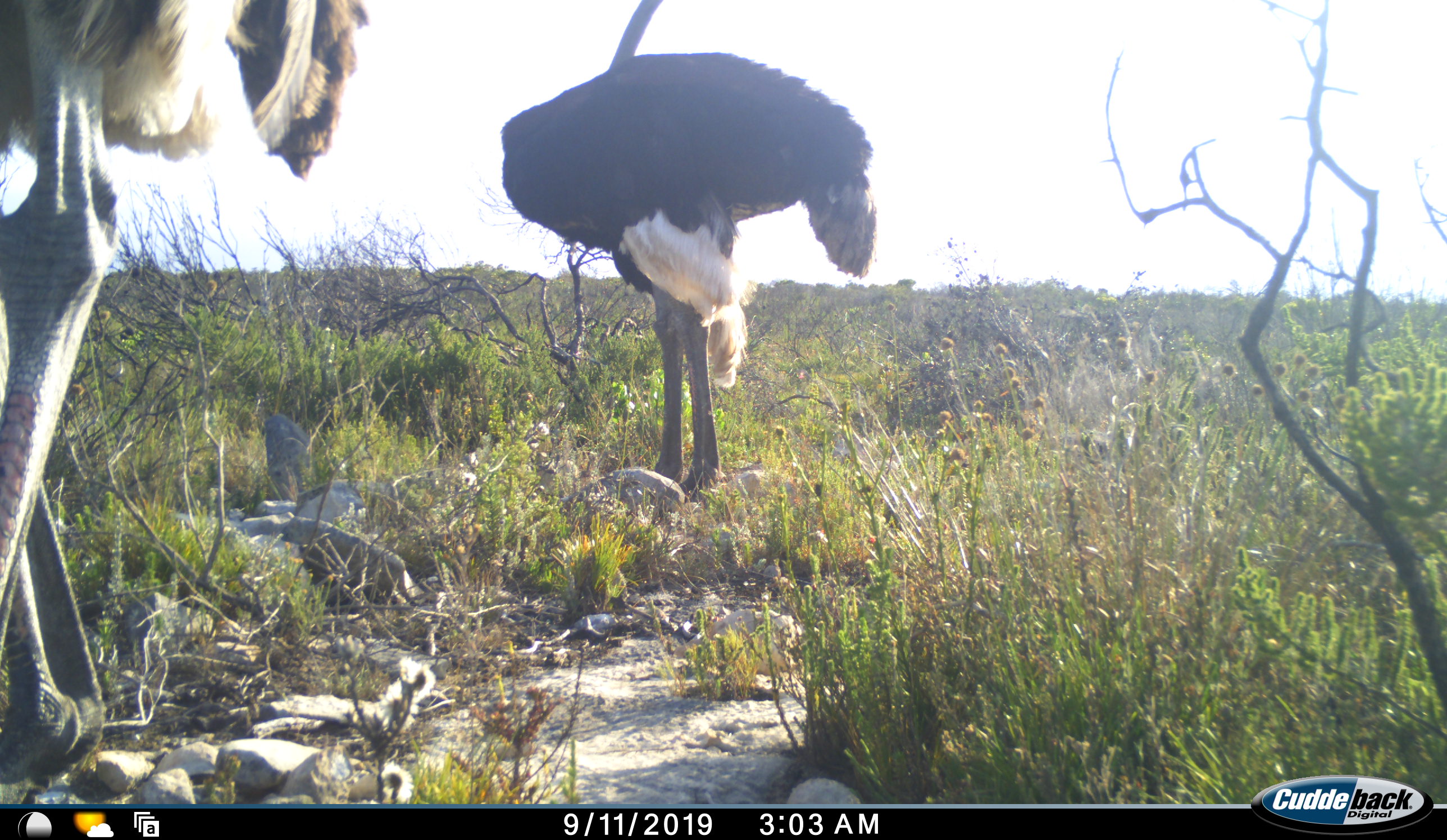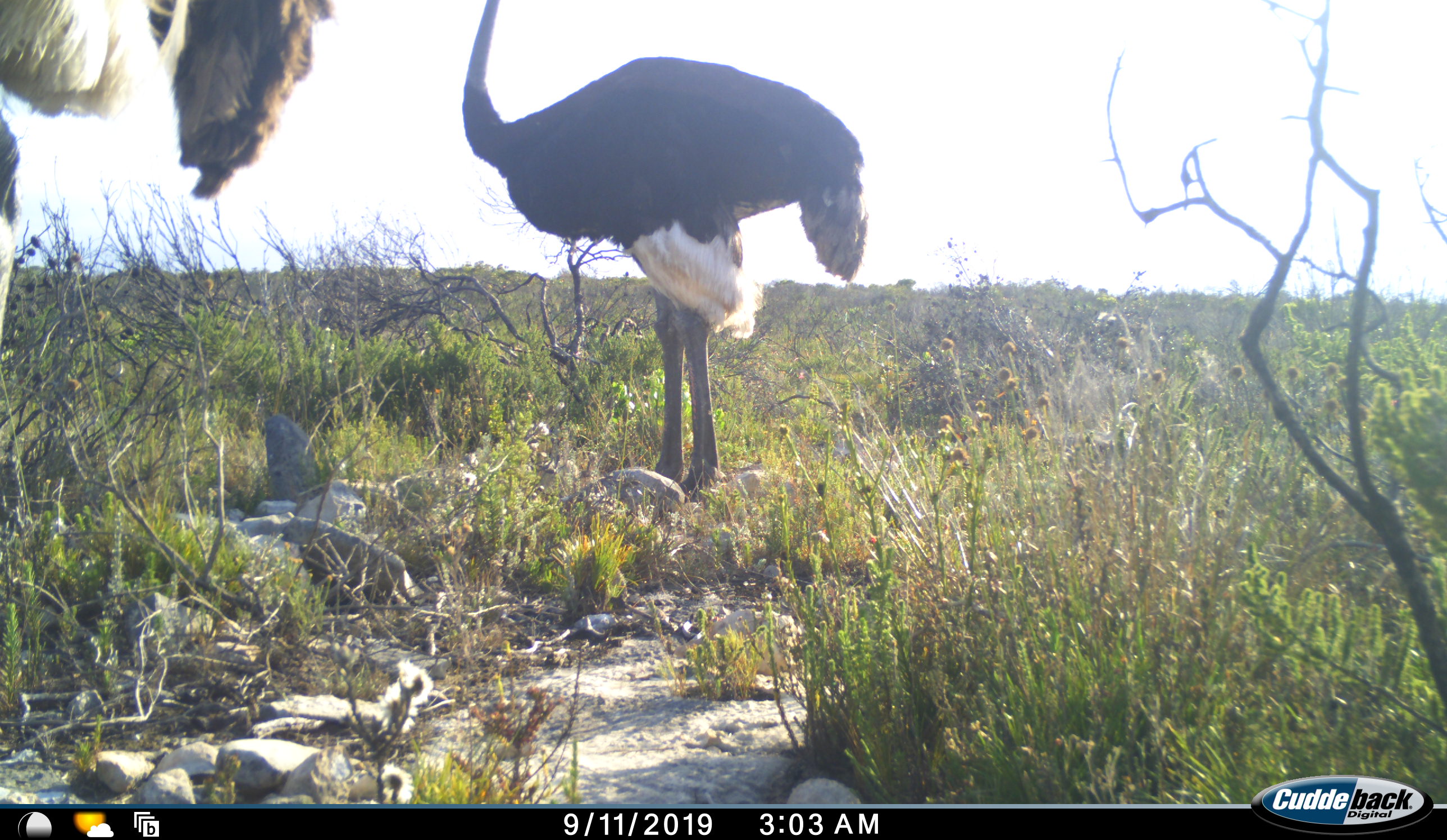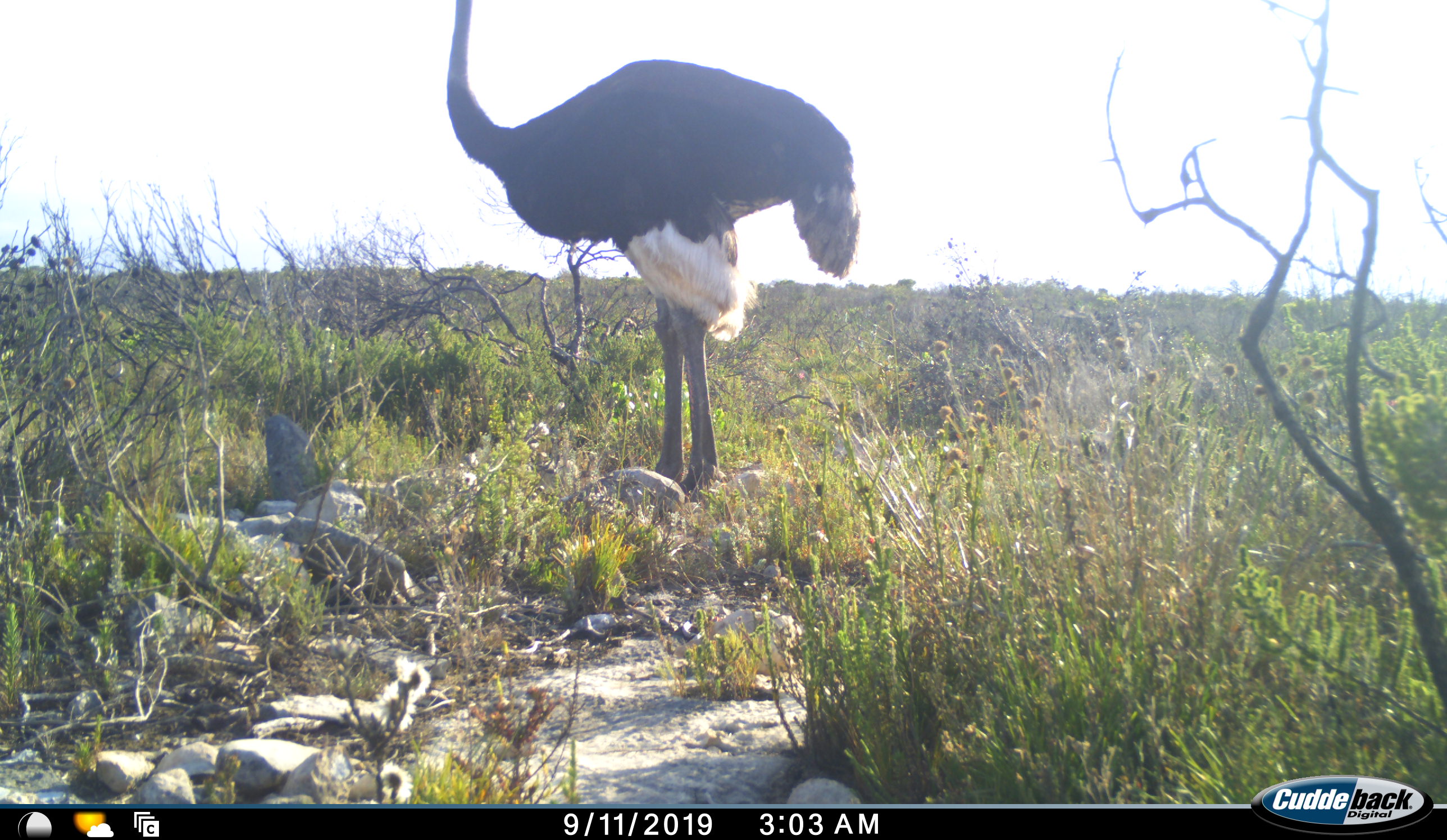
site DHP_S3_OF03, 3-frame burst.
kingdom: Animalia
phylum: Chordata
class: Aves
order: Struthioniformes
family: Struthionidae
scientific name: Struthionidae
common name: ostrich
Ostrich (Struthionidae), count 2. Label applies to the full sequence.